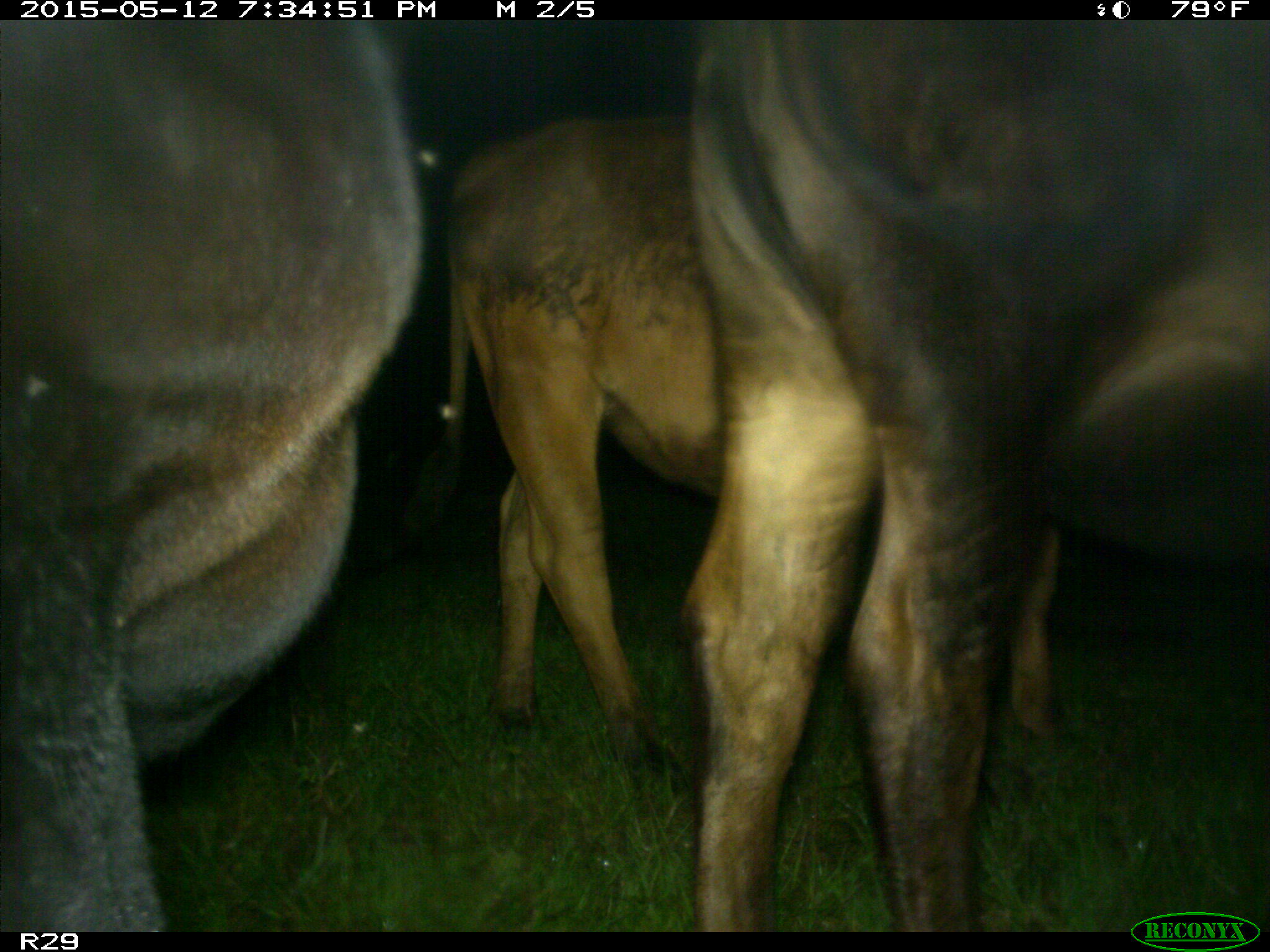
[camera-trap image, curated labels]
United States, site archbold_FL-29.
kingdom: Animalia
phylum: Chordata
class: Mammalia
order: Artiodactyla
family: Bovidae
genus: Bos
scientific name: Bos taurus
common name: domestic cow